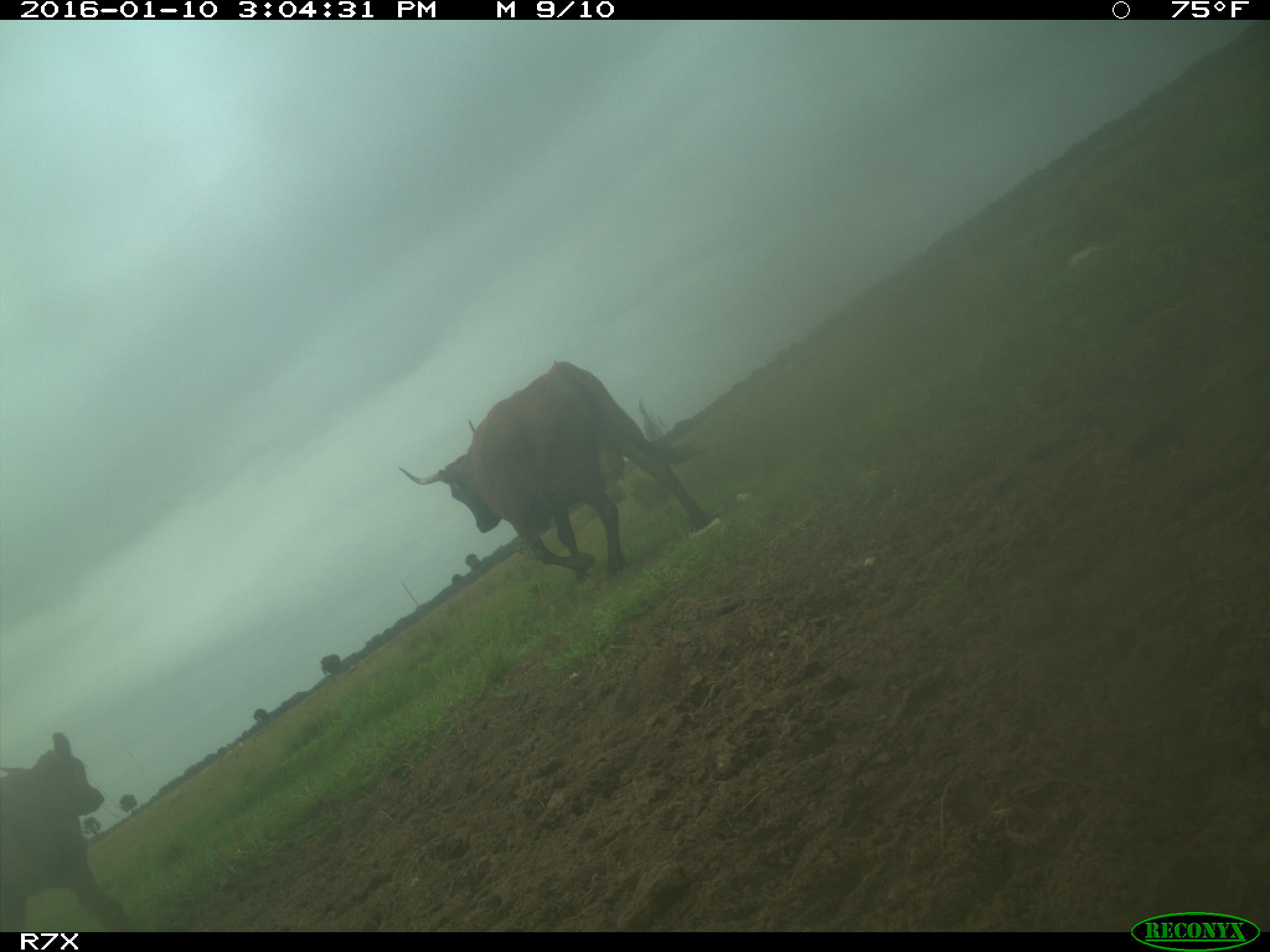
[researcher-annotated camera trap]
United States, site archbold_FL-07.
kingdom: Animalia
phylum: Chordata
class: Mammalia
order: Artiodactyla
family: Bovidae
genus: Bos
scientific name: Bos taurus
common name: domestic cow